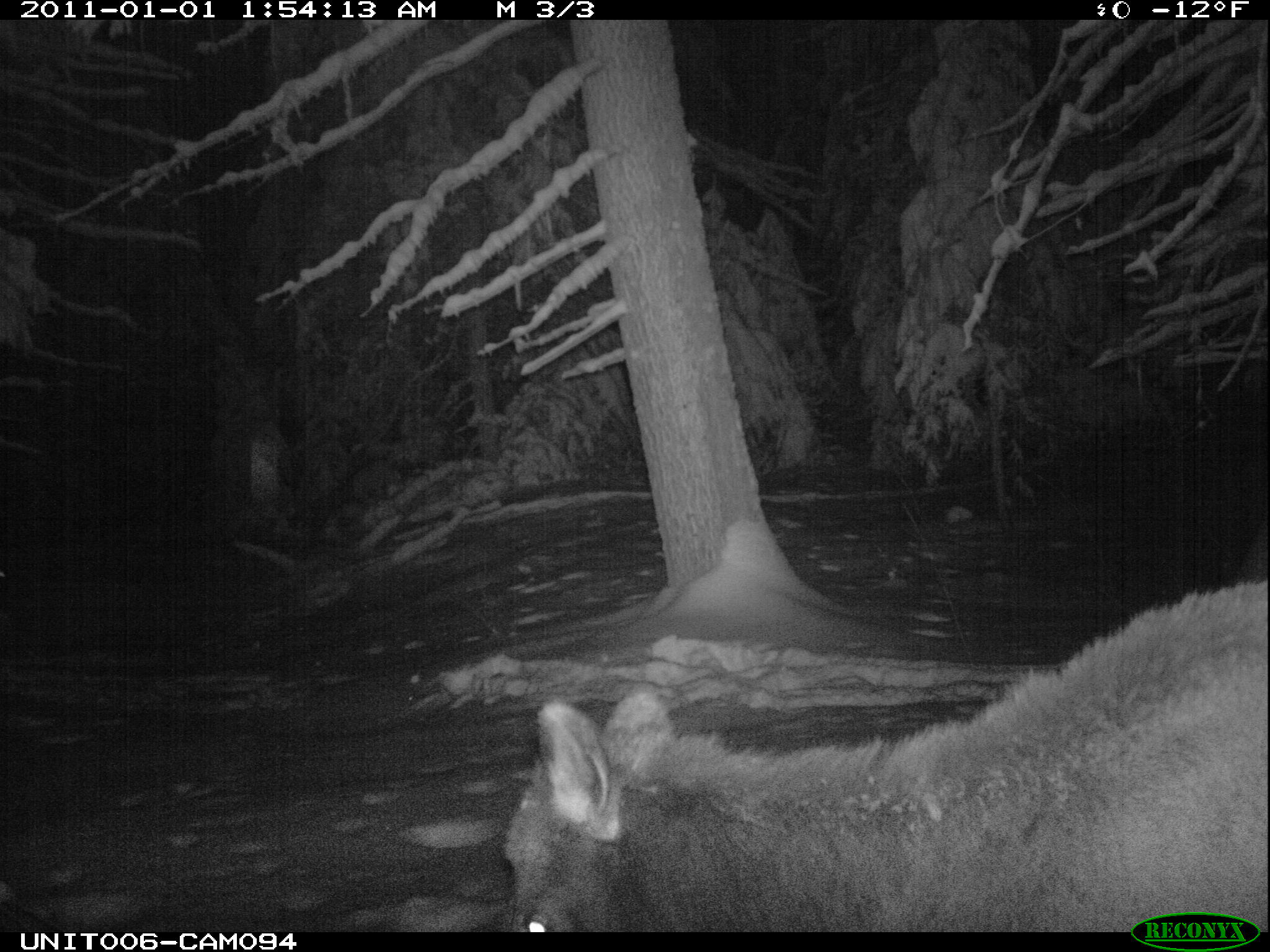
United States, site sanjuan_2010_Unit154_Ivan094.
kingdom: Animalia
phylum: Chordata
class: Mammalia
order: Artiodactyla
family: Cervidae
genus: Cervus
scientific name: Cervus elaphus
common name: red deer